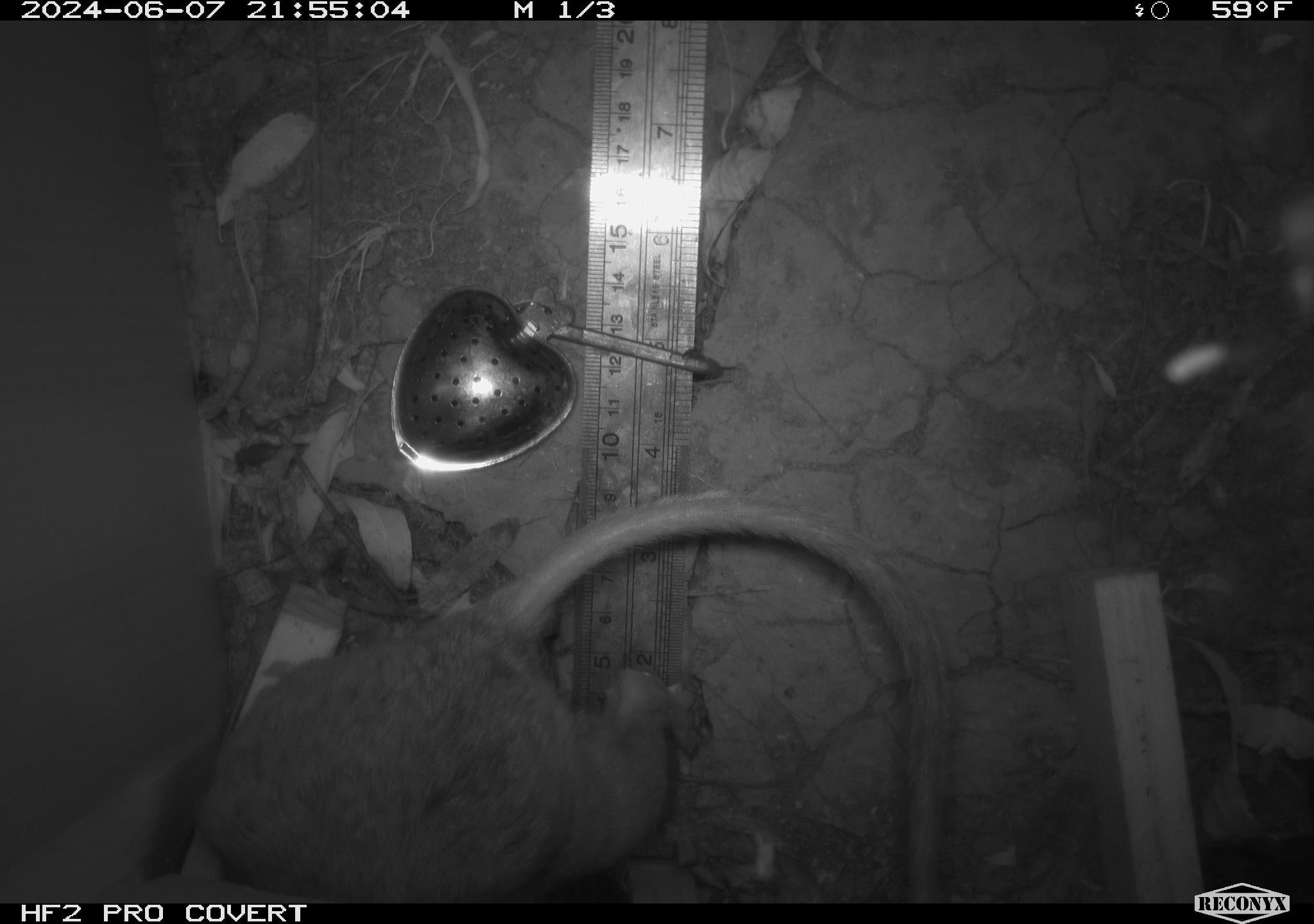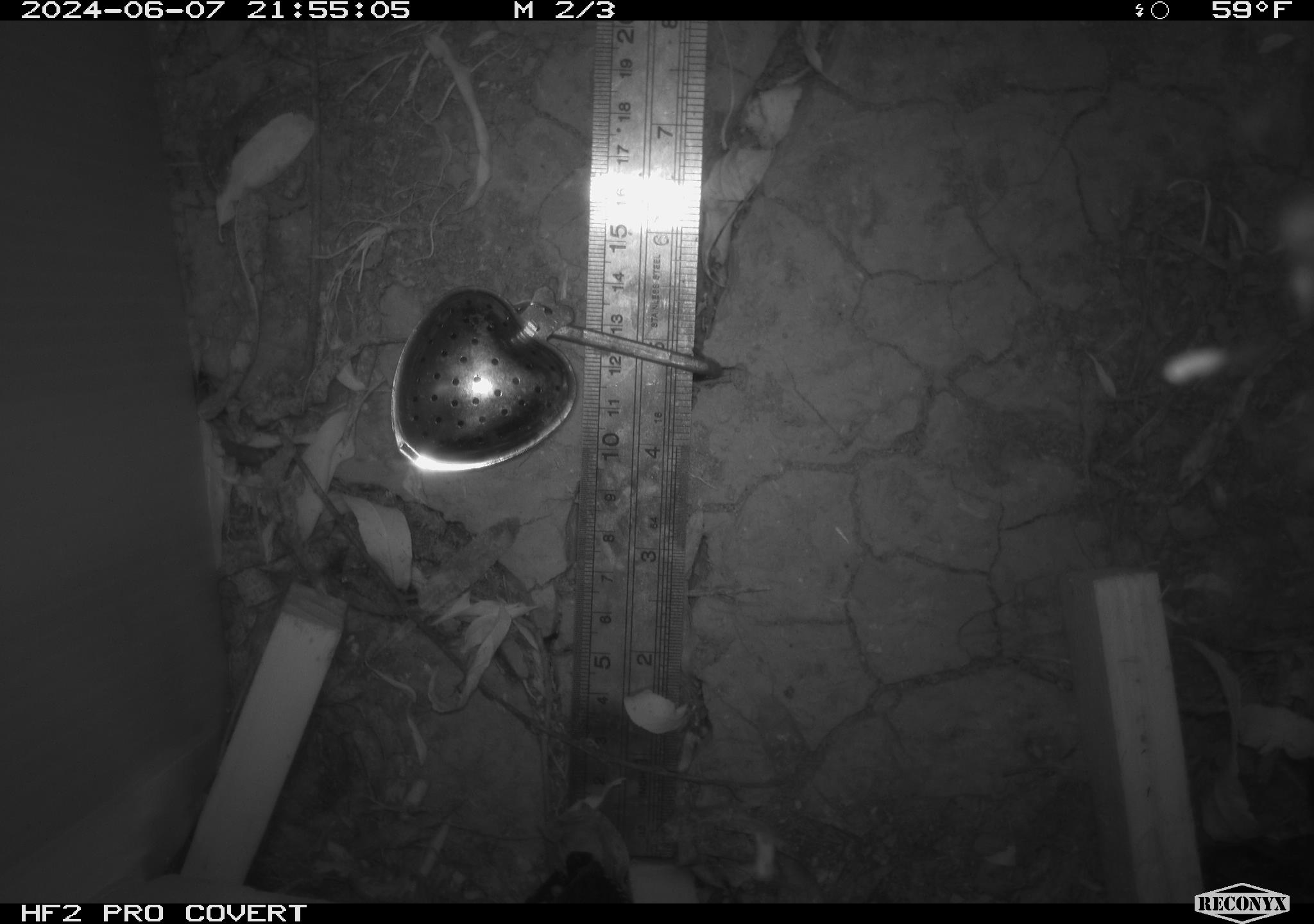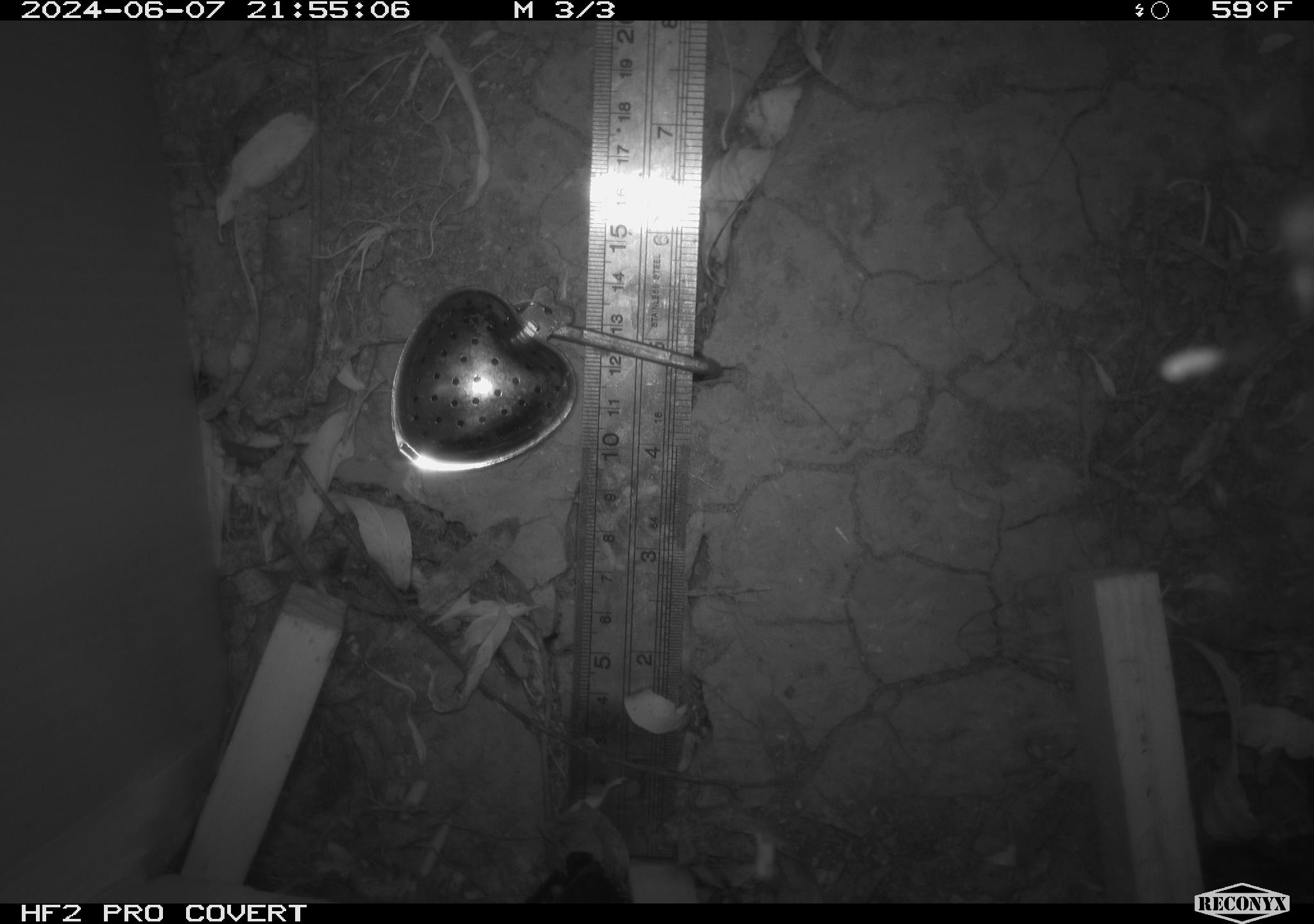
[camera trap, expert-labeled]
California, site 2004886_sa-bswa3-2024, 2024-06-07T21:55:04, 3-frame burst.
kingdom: Animalia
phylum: Chordata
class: Mammalia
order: Rodentia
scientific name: Rodentia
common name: woodrat or rat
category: woodrat or rat species